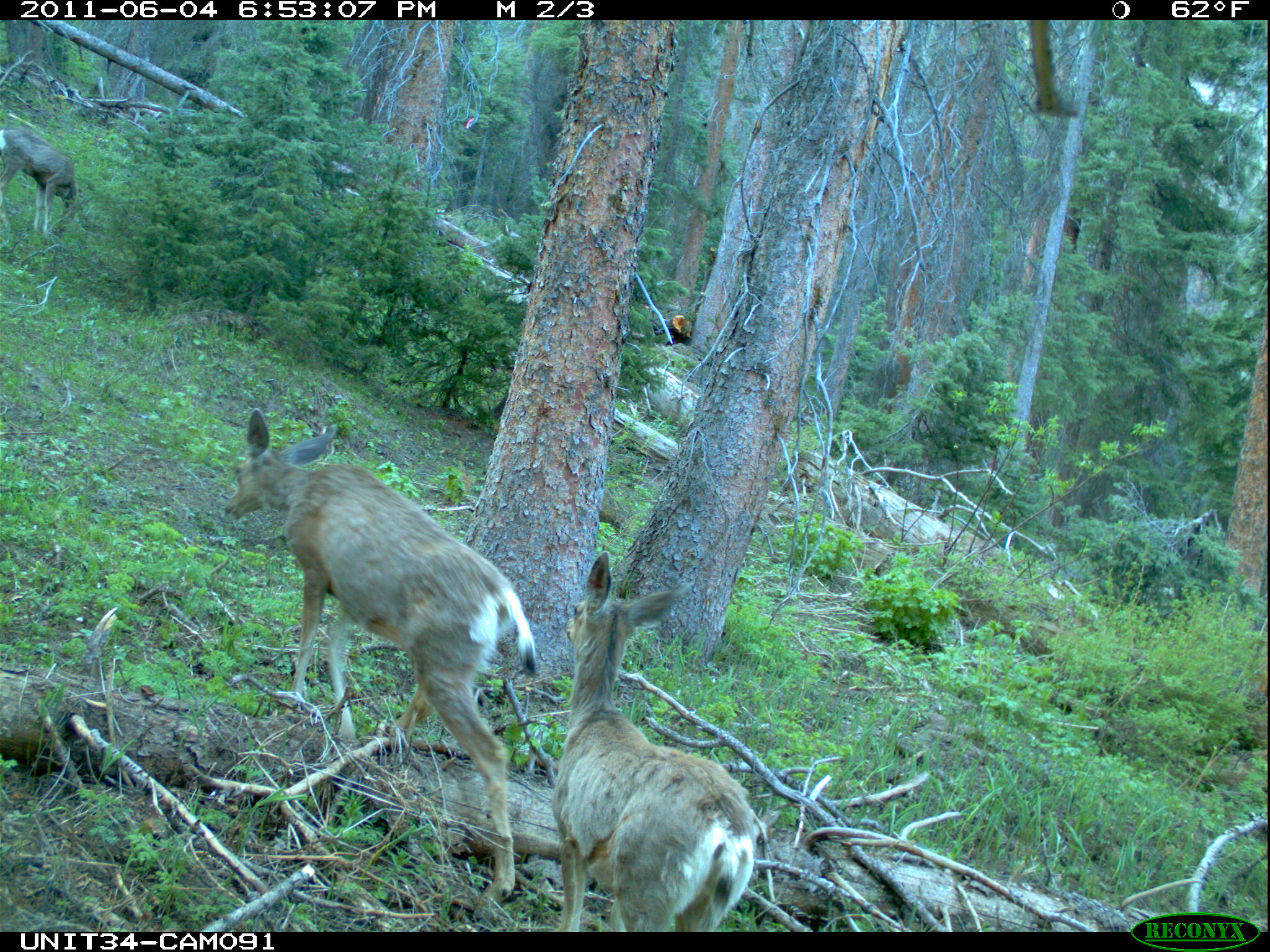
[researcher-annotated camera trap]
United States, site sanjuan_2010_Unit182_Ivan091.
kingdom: Animalia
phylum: Chordata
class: Mammalia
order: Artiodactyla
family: Cervidae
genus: Odocoileus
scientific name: Odocoileus hemionus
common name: mule deer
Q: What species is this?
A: Odocoileus hemionus (mule deer).